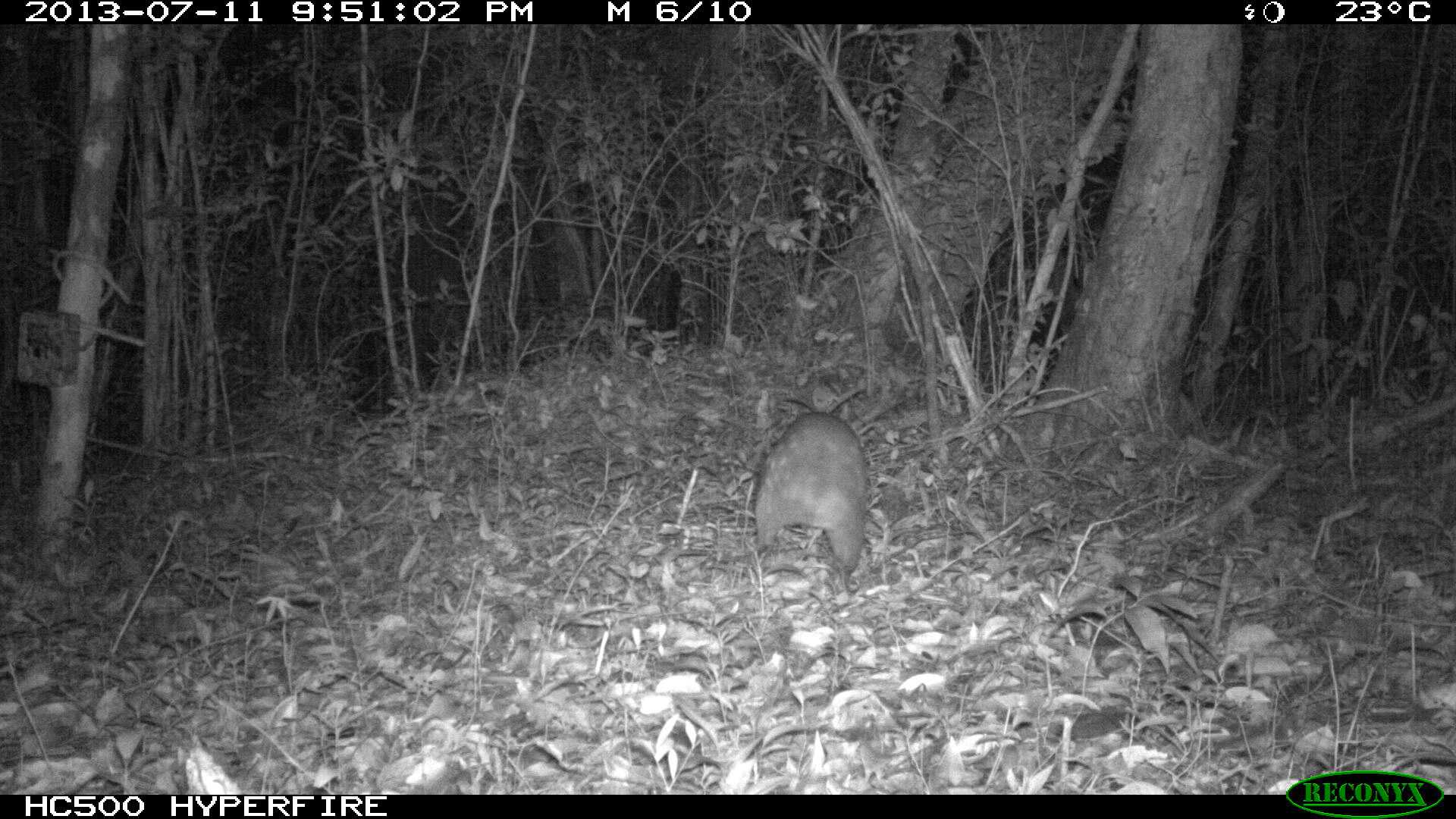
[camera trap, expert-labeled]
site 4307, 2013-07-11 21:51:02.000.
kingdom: Animalia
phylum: Chordata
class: Mammalia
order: Rodentia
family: Cuniculidae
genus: Cuniculus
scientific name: Cuniculus paca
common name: lowland paca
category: agouti paca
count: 1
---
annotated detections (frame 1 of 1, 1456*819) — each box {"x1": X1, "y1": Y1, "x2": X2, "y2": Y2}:
agouti paca: {"x1": 753, "y1": 409, "x2": 868, "y2": 593}